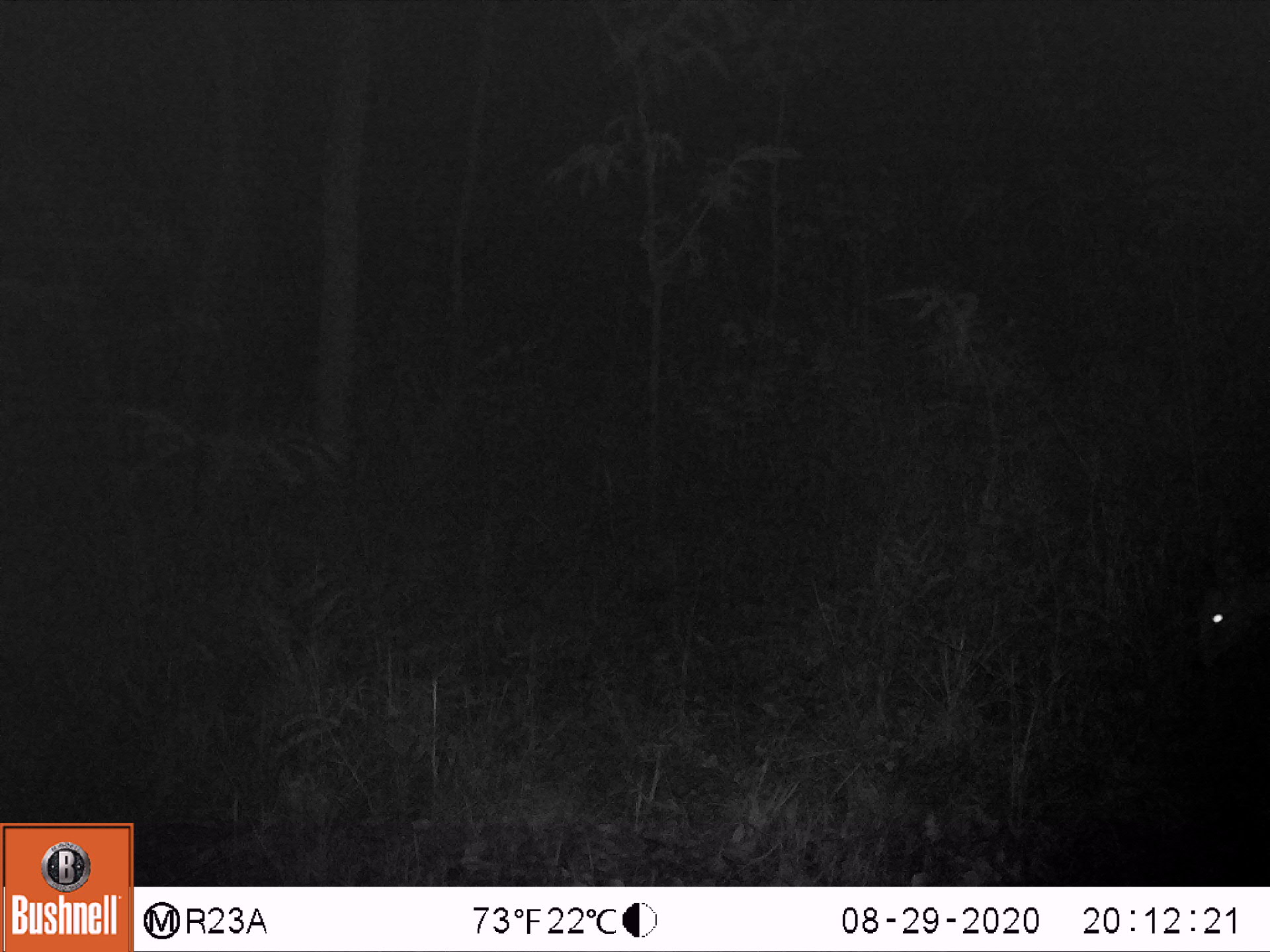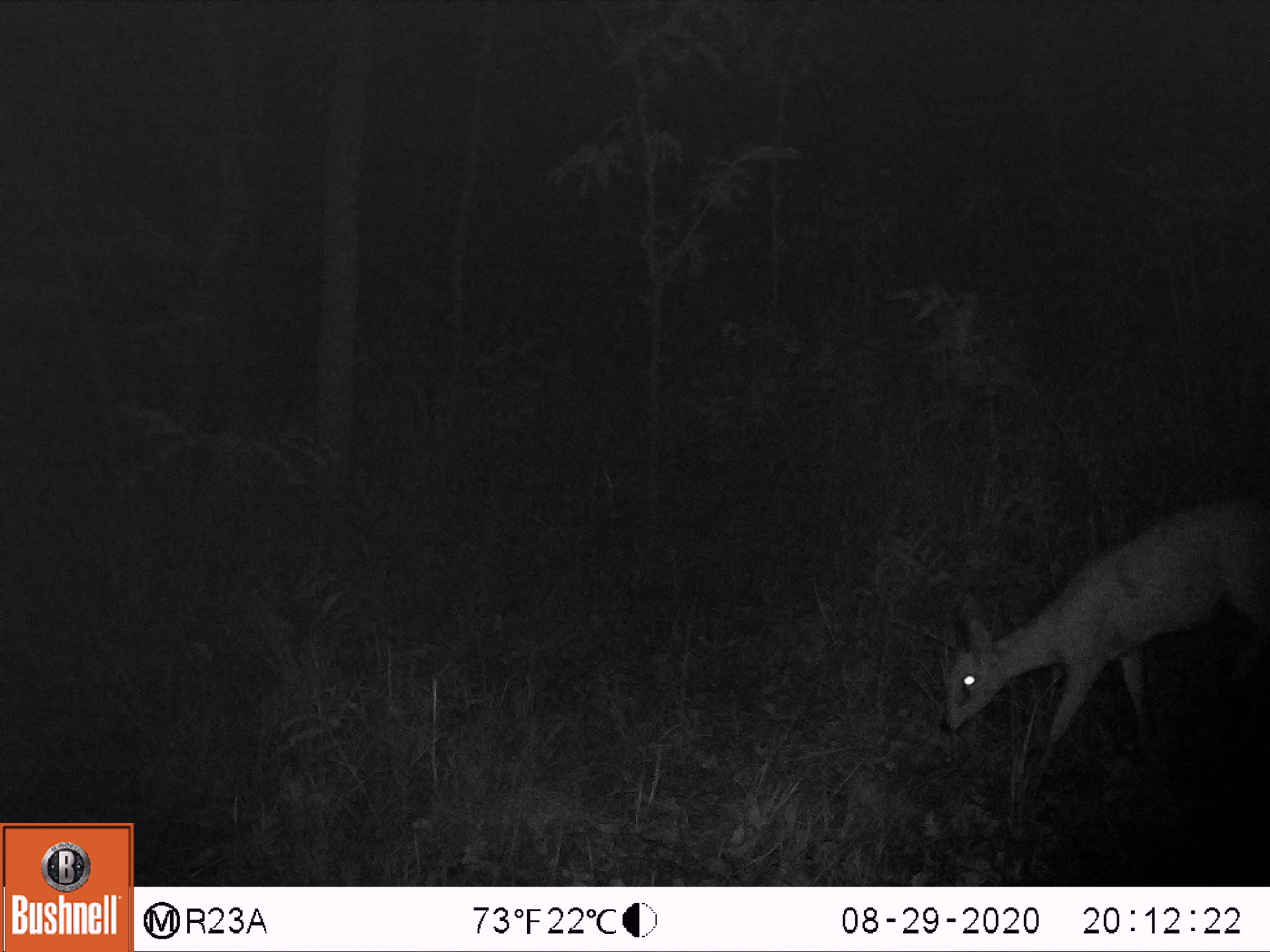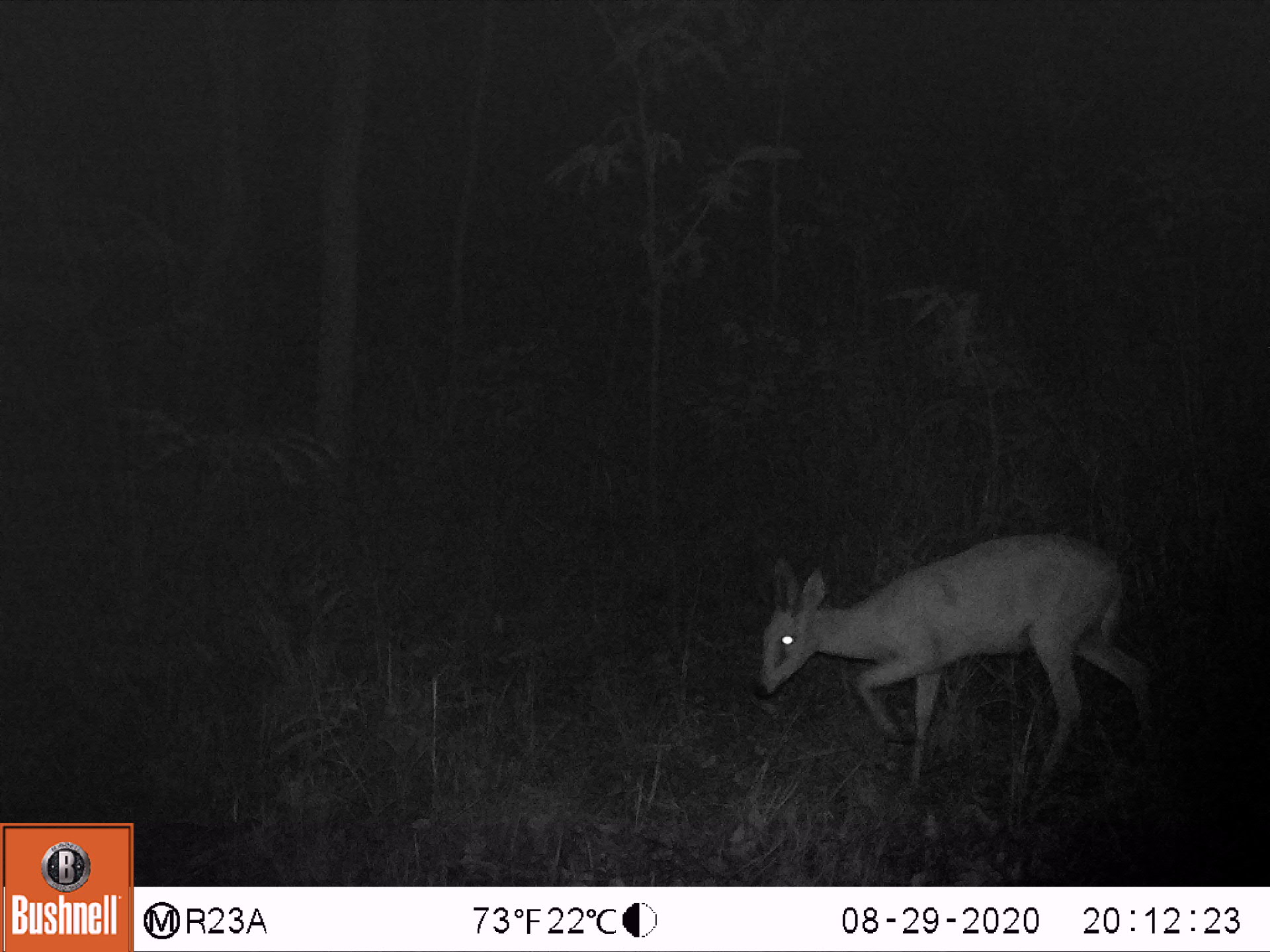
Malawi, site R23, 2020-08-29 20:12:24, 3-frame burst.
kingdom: Animalia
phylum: Chordata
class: Mammalia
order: Artiodactyla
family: Bovidae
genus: Sylvicapra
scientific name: Sylvicapra grimmia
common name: common duiker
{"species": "common duiker (Sylvicapra grimmia)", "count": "1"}